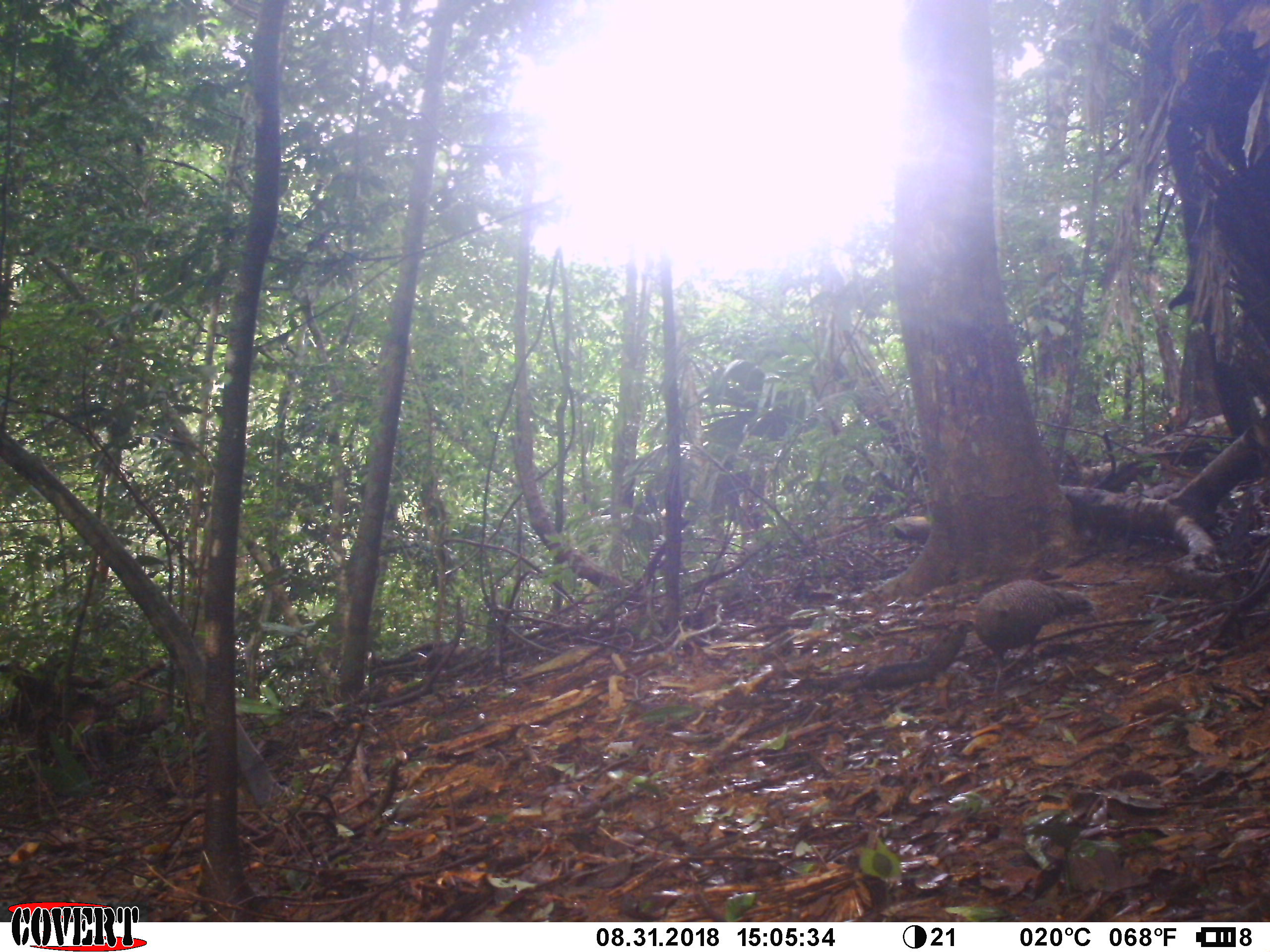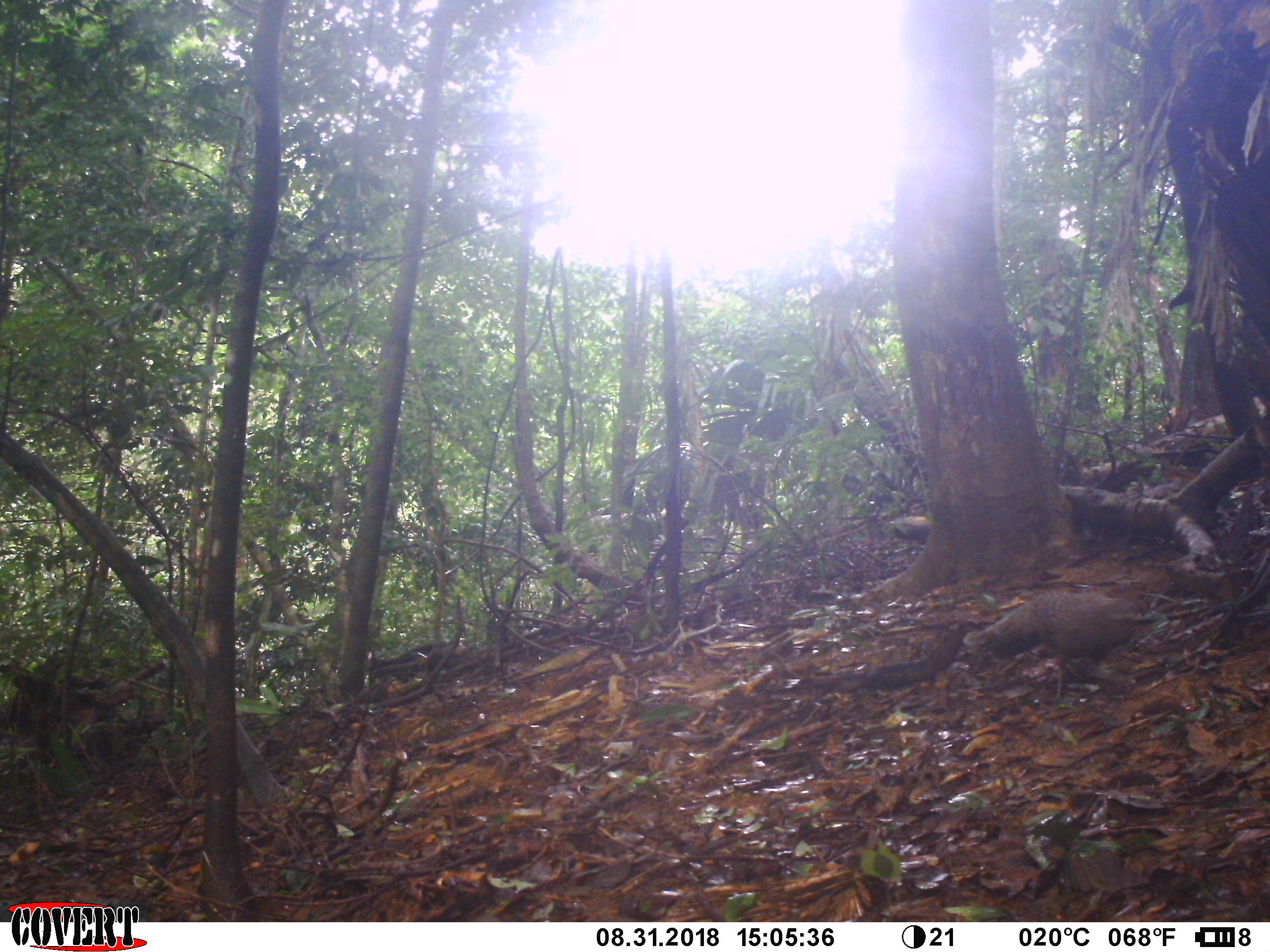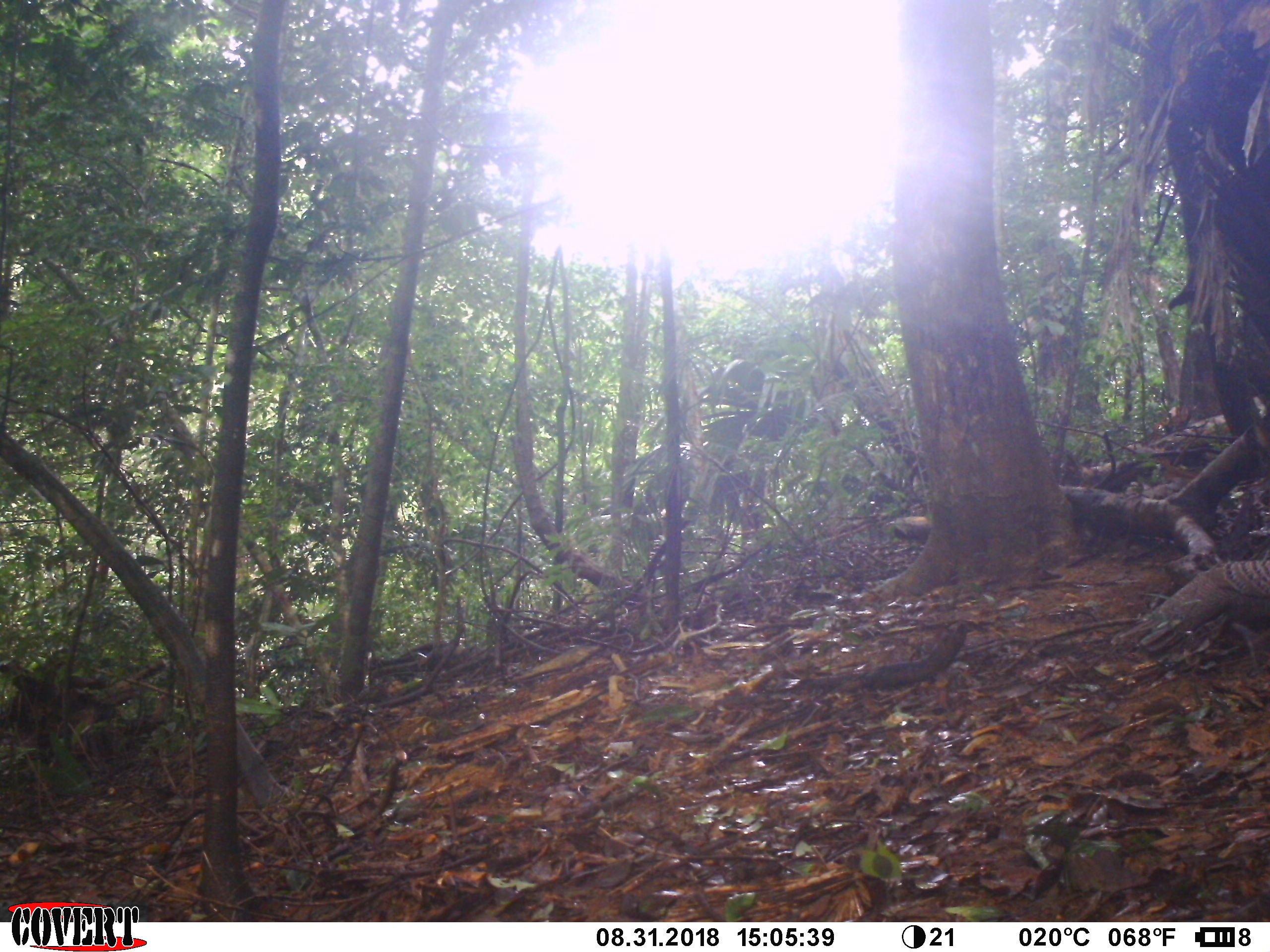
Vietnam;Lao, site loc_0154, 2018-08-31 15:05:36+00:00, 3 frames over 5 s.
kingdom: Animalia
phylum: Chordata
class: Aves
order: Galliformes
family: Phasianidae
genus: Polyplectron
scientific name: Polyplectron bicalcaratum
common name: gray peacock-pheasant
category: grey peacock pheasant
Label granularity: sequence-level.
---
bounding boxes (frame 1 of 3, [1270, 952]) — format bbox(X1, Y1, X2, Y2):
grey peacock pheasant: bbox(974, 579, 1096, 699)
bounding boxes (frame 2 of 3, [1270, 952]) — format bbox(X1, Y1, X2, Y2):
grey peacock pheasant: bbox(962, 591, 1149, 699)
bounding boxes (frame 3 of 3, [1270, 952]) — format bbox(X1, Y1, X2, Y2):
grey peacock pheasant: bbox(1110, 559, 1270, 675)